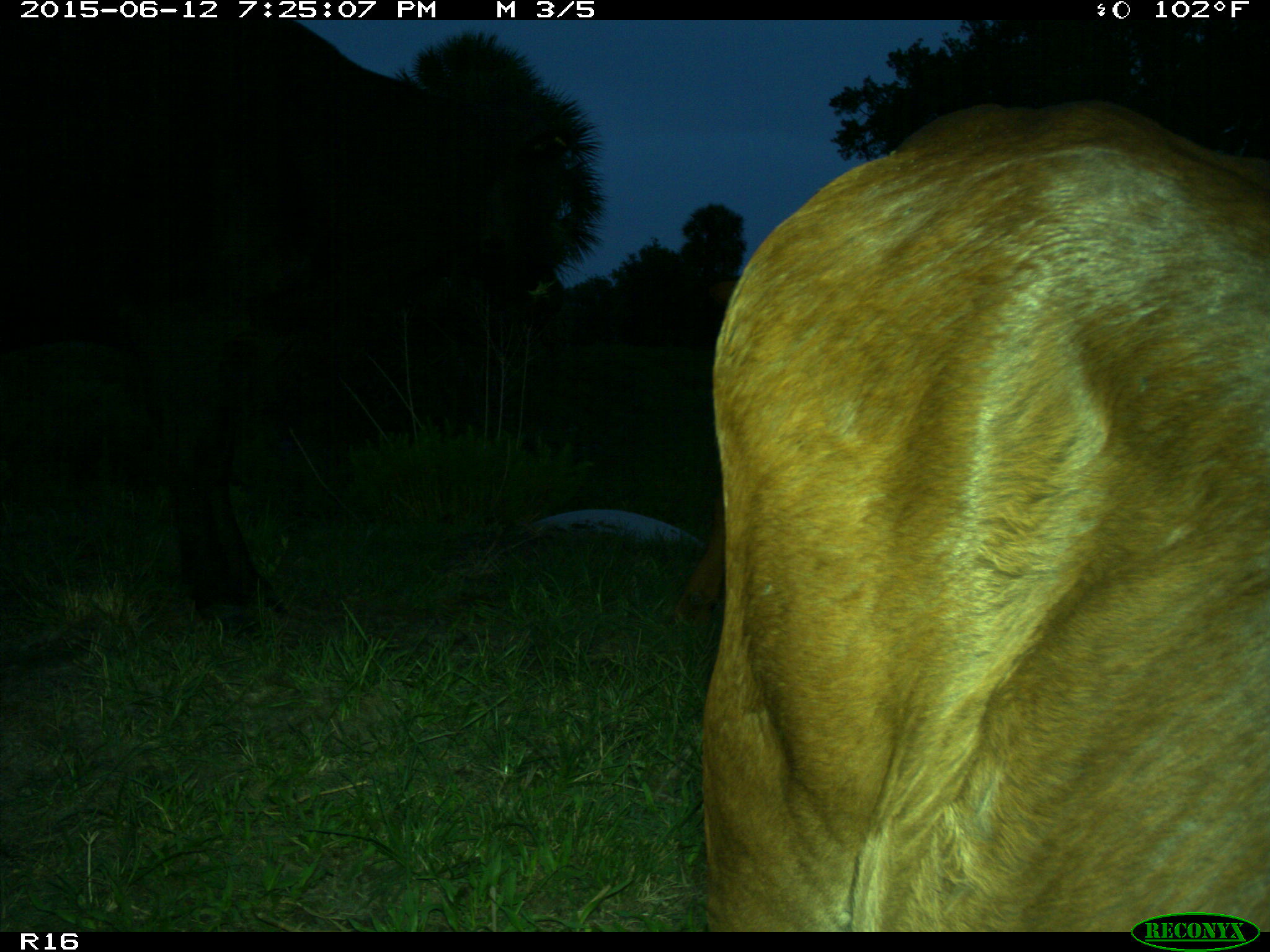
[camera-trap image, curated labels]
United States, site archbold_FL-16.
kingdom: Animalia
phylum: Chordata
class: Mammalia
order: Artiodactyla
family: Bovidae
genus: Bos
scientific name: Bos taurus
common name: domestic cow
Bos taurus (domestic cow).